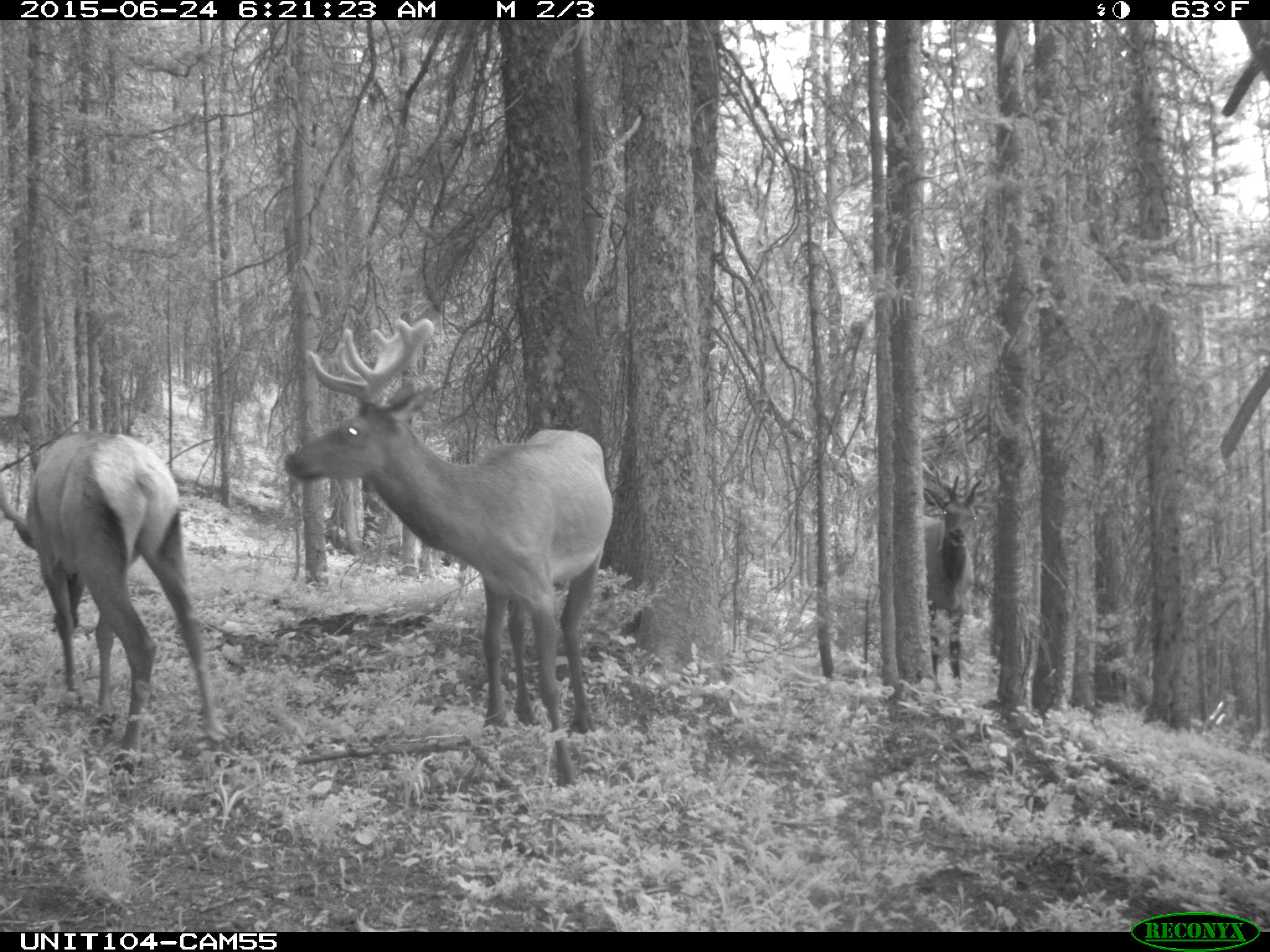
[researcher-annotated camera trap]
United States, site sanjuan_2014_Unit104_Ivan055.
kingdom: Animalia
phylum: Chordata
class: Mammalia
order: Artiodactyla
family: Cervidae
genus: Cervus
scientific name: Cervus elaphus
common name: red deer